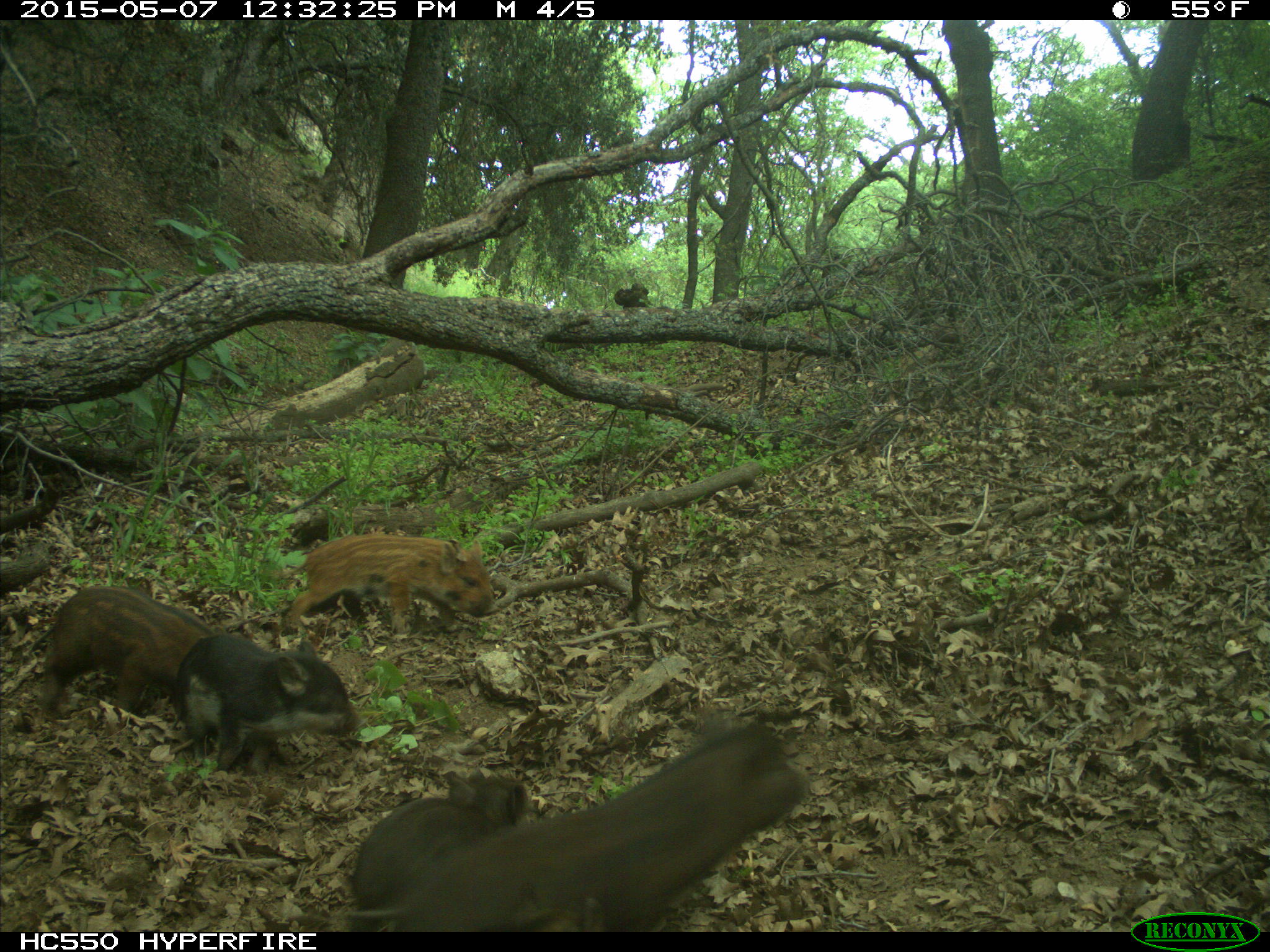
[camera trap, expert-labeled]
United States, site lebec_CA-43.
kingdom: Animalia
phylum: Chordata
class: Mammalia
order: Artiodactyla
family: Suidae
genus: Sus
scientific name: Sus scrofa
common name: wild boar